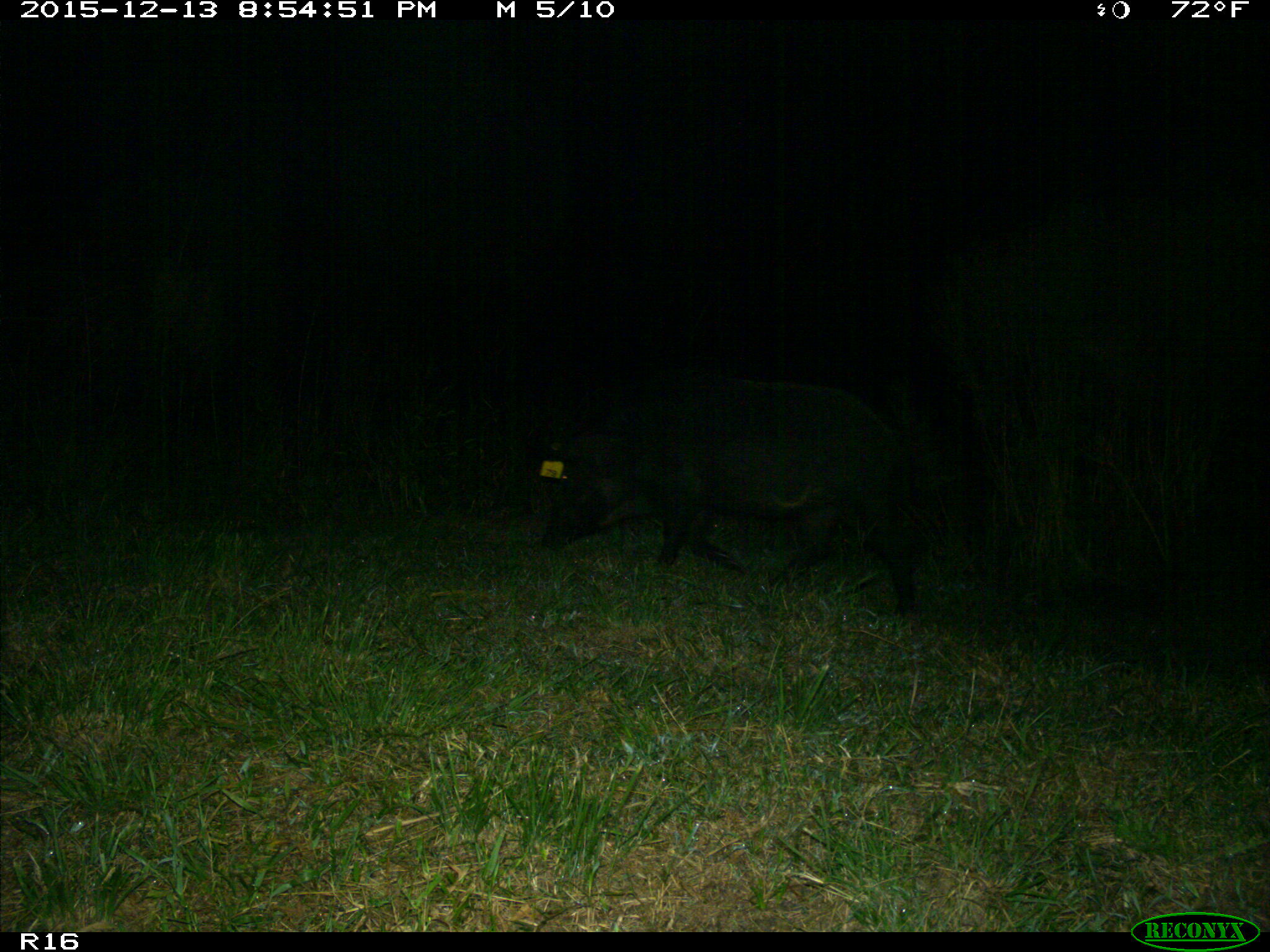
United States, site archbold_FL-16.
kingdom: Animalia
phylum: Chordata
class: Mammalia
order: Artiodactyla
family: Suidae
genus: Sus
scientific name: Sus scrofa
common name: wild boar